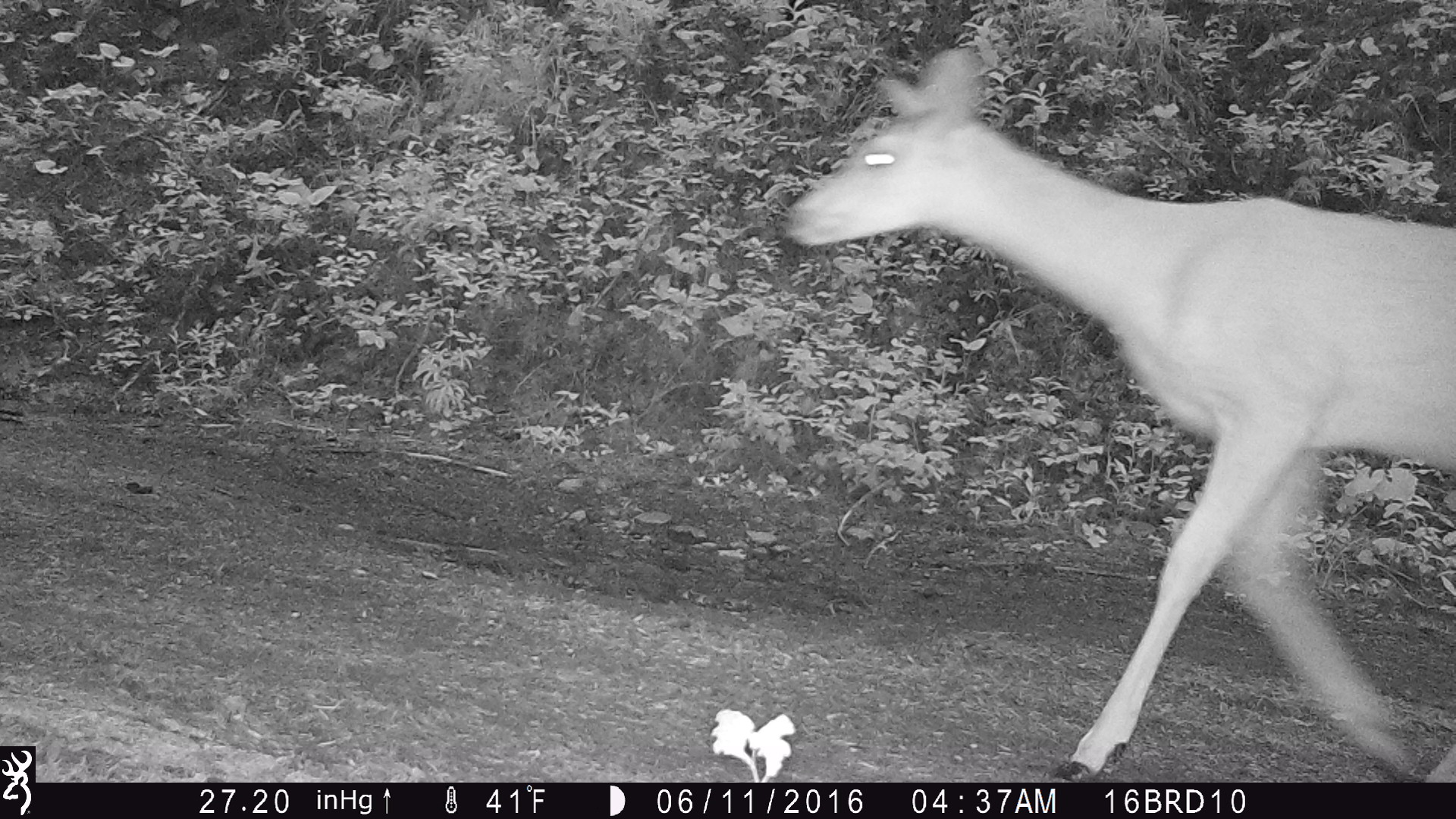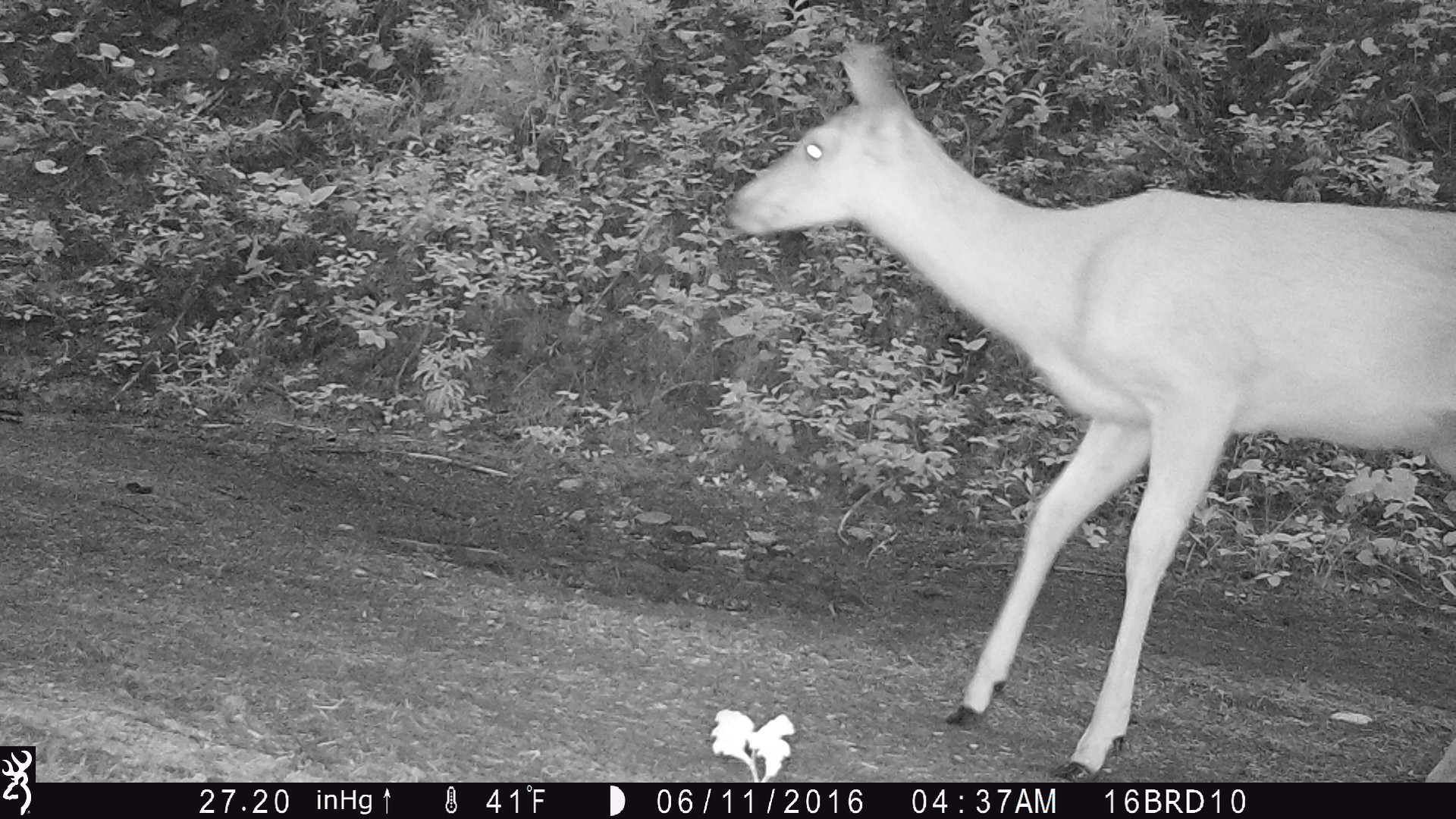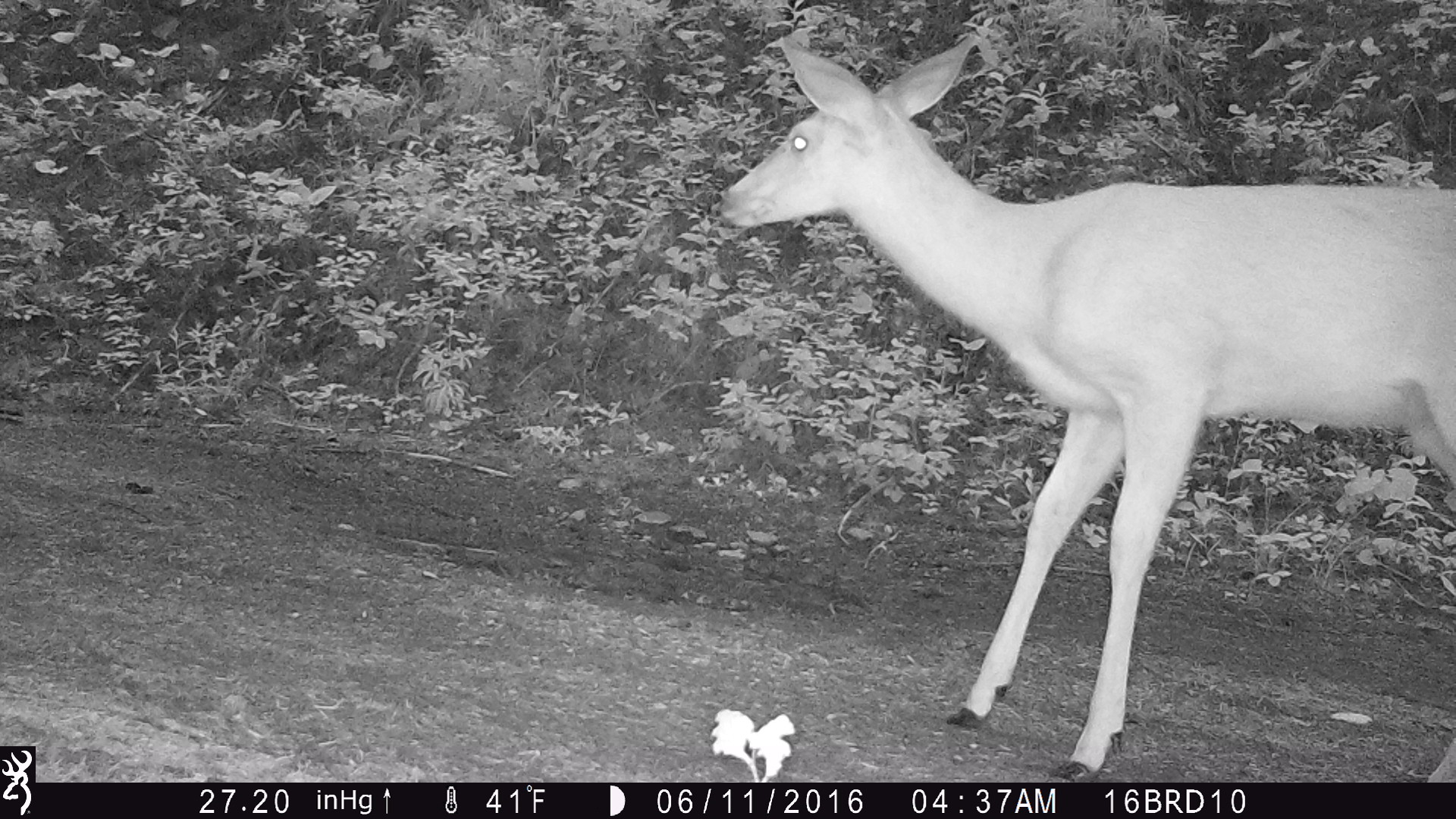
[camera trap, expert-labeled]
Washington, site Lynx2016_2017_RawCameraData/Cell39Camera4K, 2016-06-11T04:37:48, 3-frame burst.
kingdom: Animalia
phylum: Chordata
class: Mammalia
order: Artiodactyla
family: Cervidae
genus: Odocoileus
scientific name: Odocoileus hemionus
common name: mule deer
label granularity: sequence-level